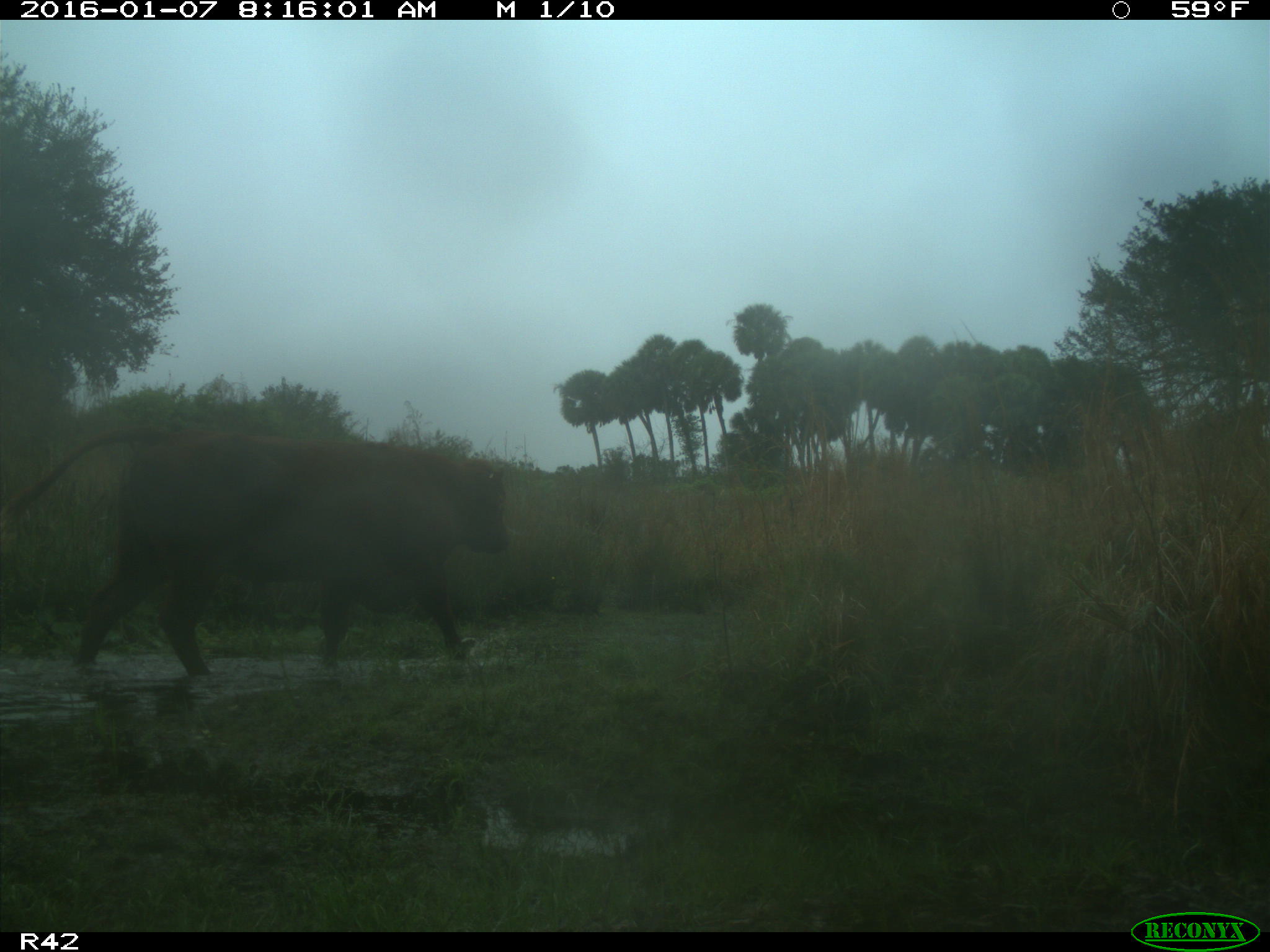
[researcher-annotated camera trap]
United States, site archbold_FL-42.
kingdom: Animalia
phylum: Chordata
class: Mammalia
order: Artiodactyla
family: Bovidae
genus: Bos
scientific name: Bos taurus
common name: domestic cow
Bos taurus (domestic cow).